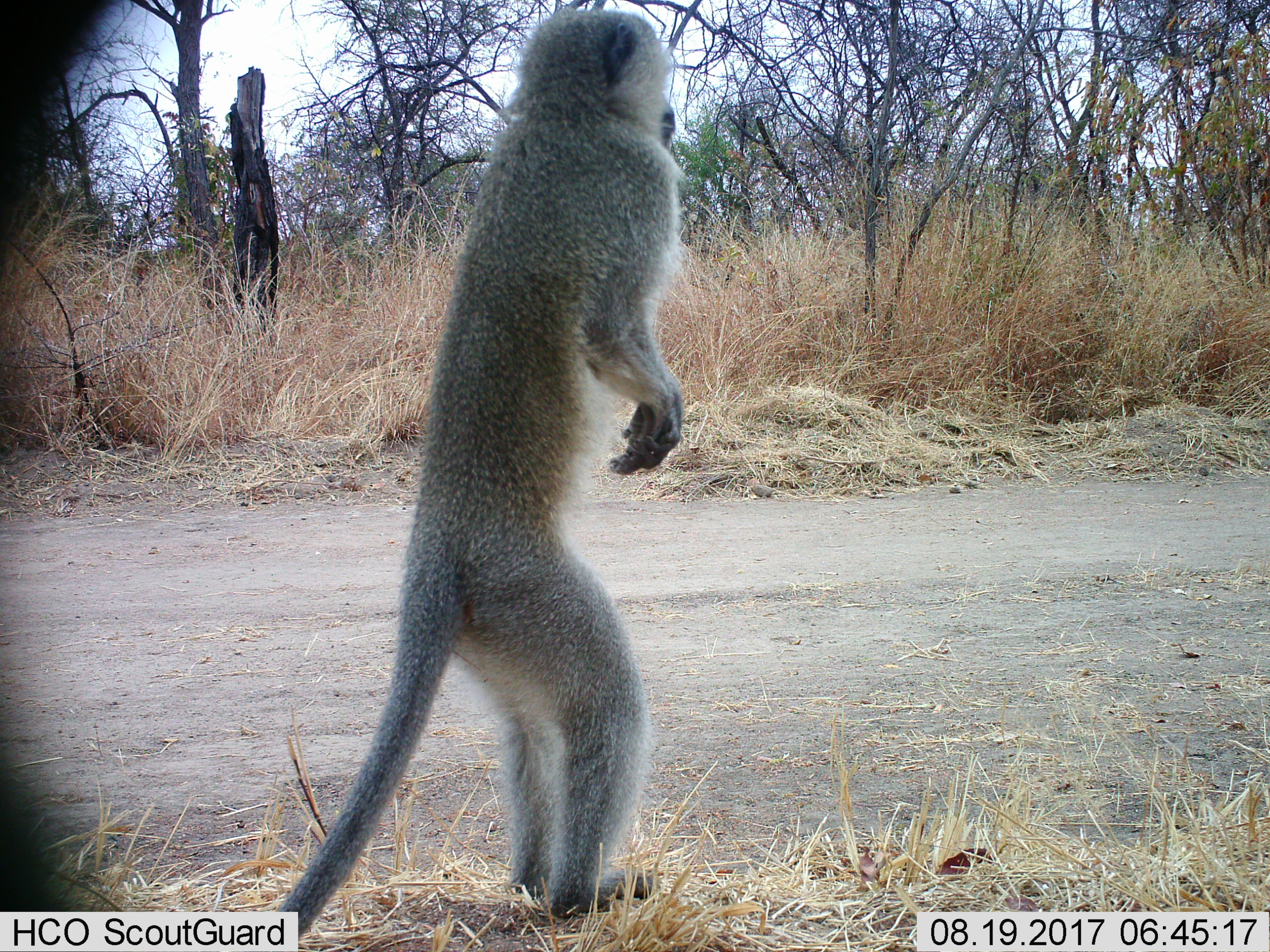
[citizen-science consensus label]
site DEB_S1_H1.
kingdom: Animalia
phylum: Chordata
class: Mammalia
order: Primates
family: Cercopithecidae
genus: Chlorocebus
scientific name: Chlorocebus pygerythrus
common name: vervet monkey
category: monkeyvervet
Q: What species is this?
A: Monkeyvervet (vervet monkey) (Chlorocebus pygerythrus).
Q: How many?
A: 1.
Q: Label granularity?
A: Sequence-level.